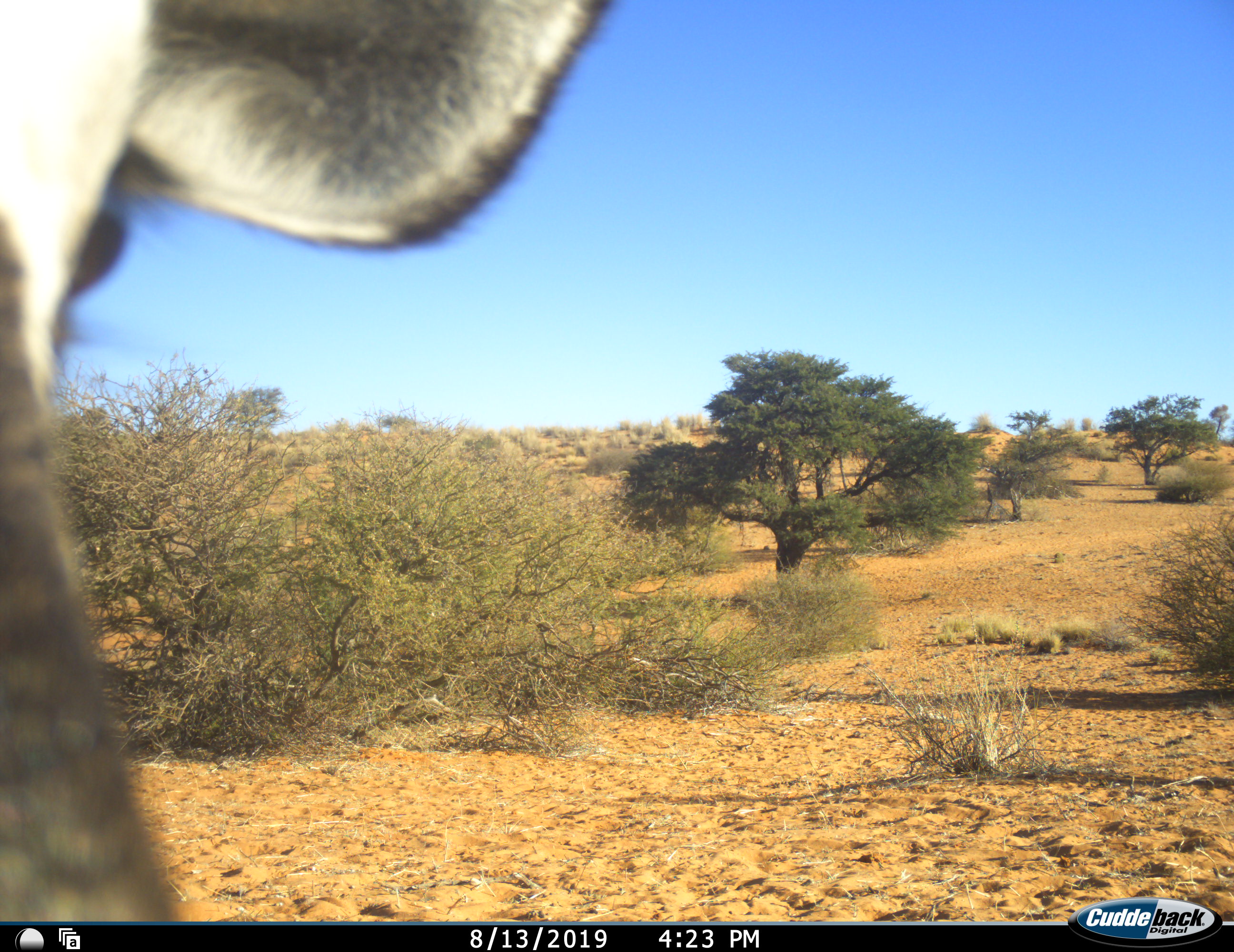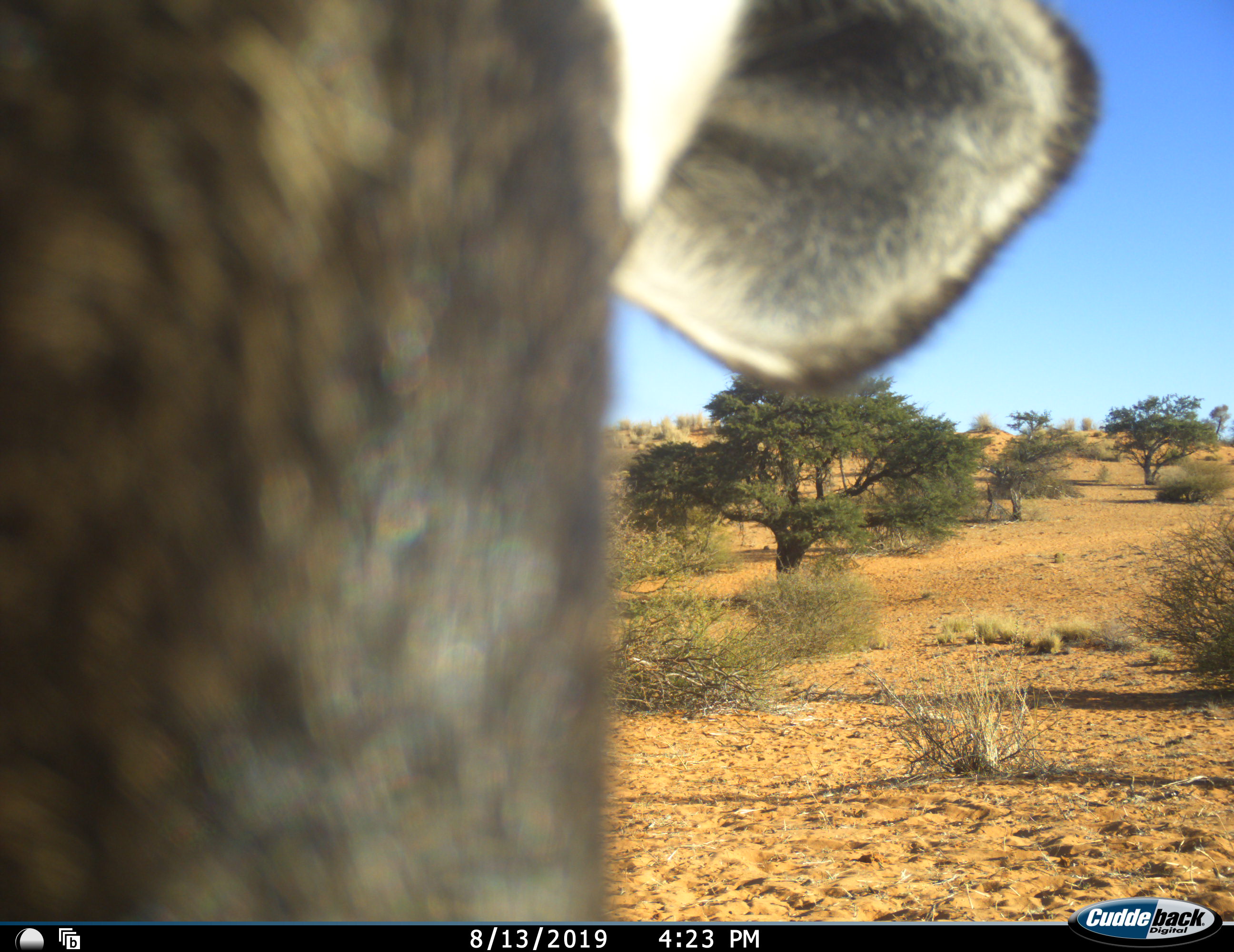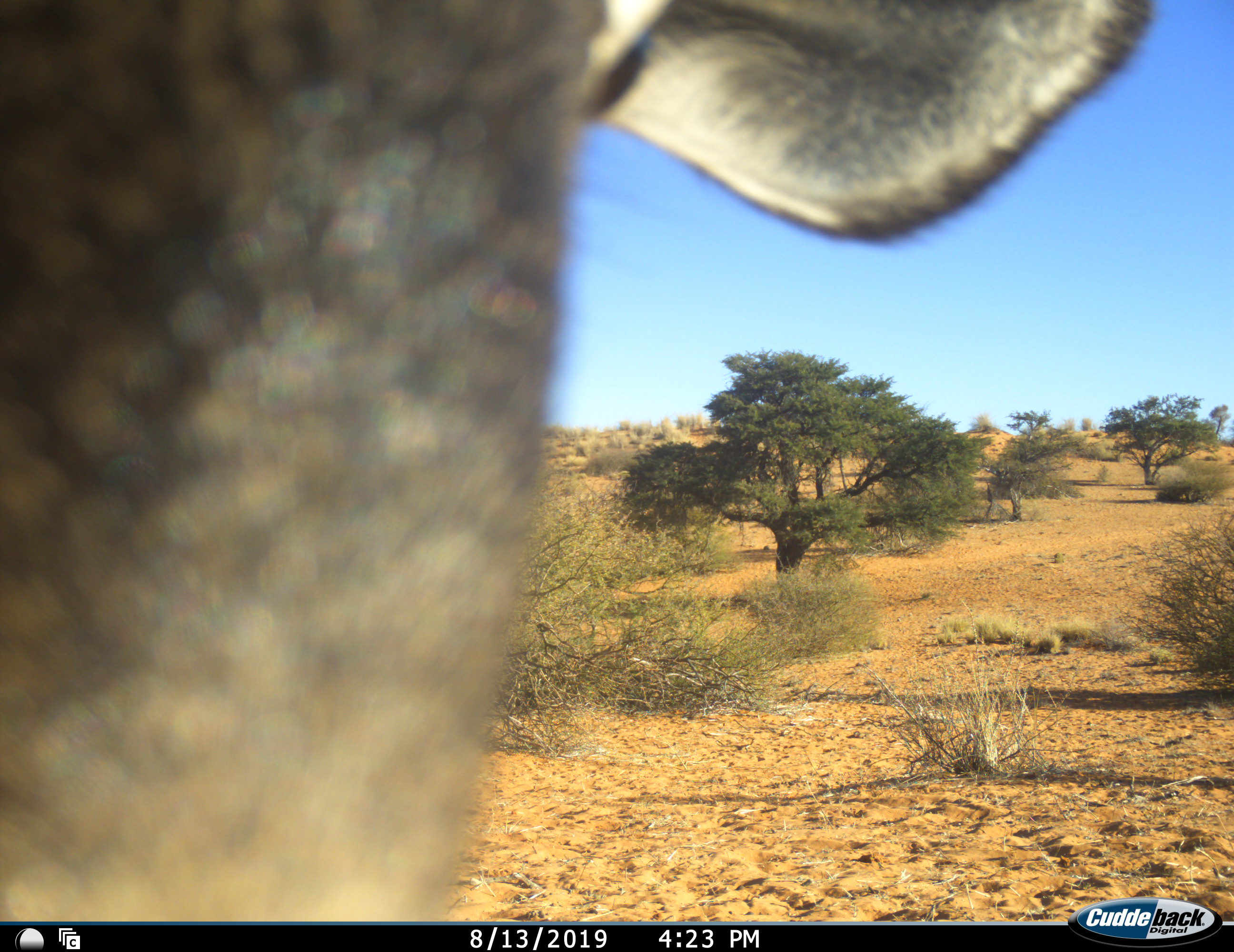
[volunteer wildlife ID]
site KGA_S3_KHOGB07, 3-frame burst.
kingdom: Animalia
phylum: Chordata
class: Mammalia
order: Artiodactyla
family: Bovidae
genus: Oryx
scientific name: Oryx gazella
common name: gemsbok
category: oryx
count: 1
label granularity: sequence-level